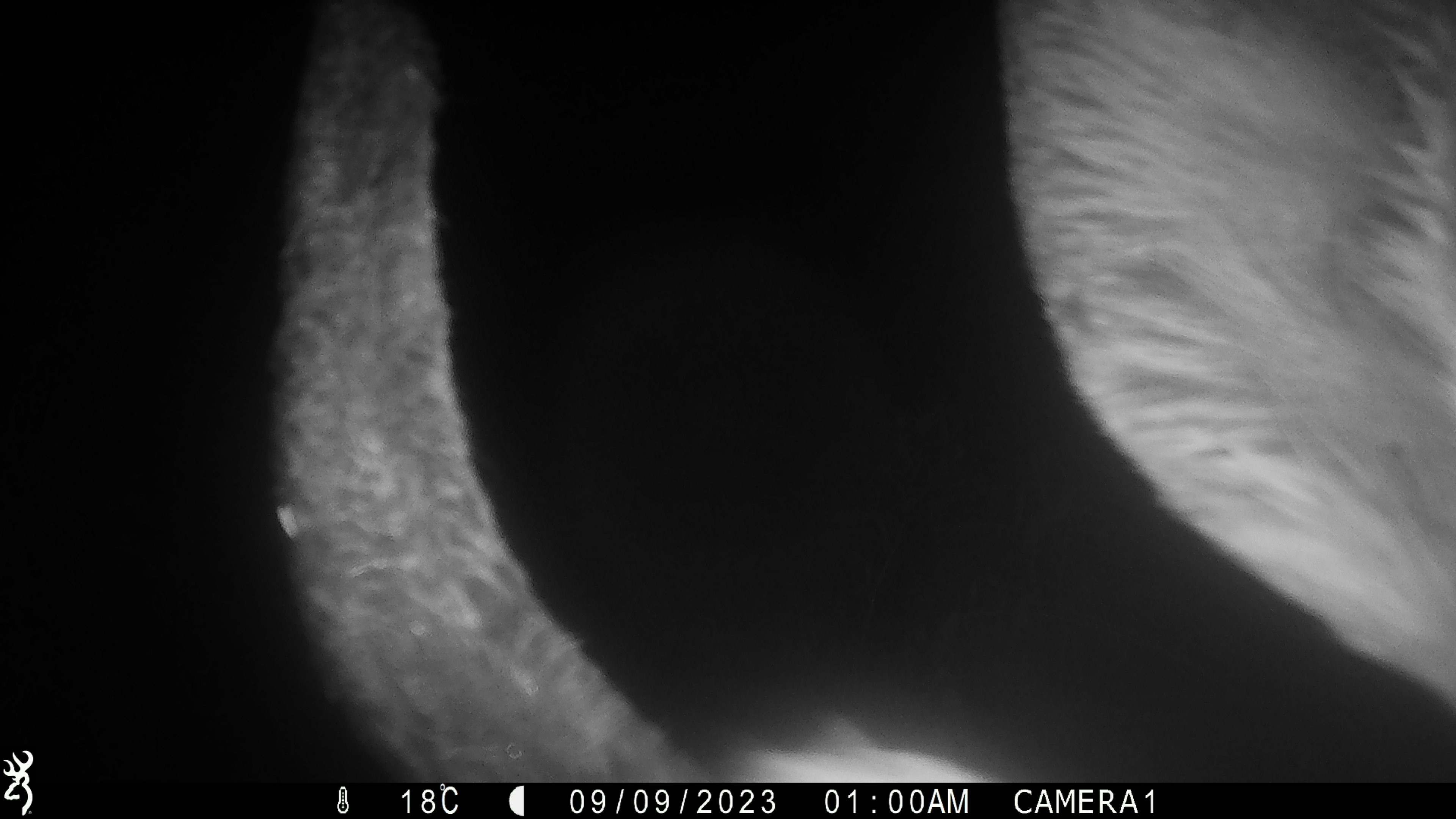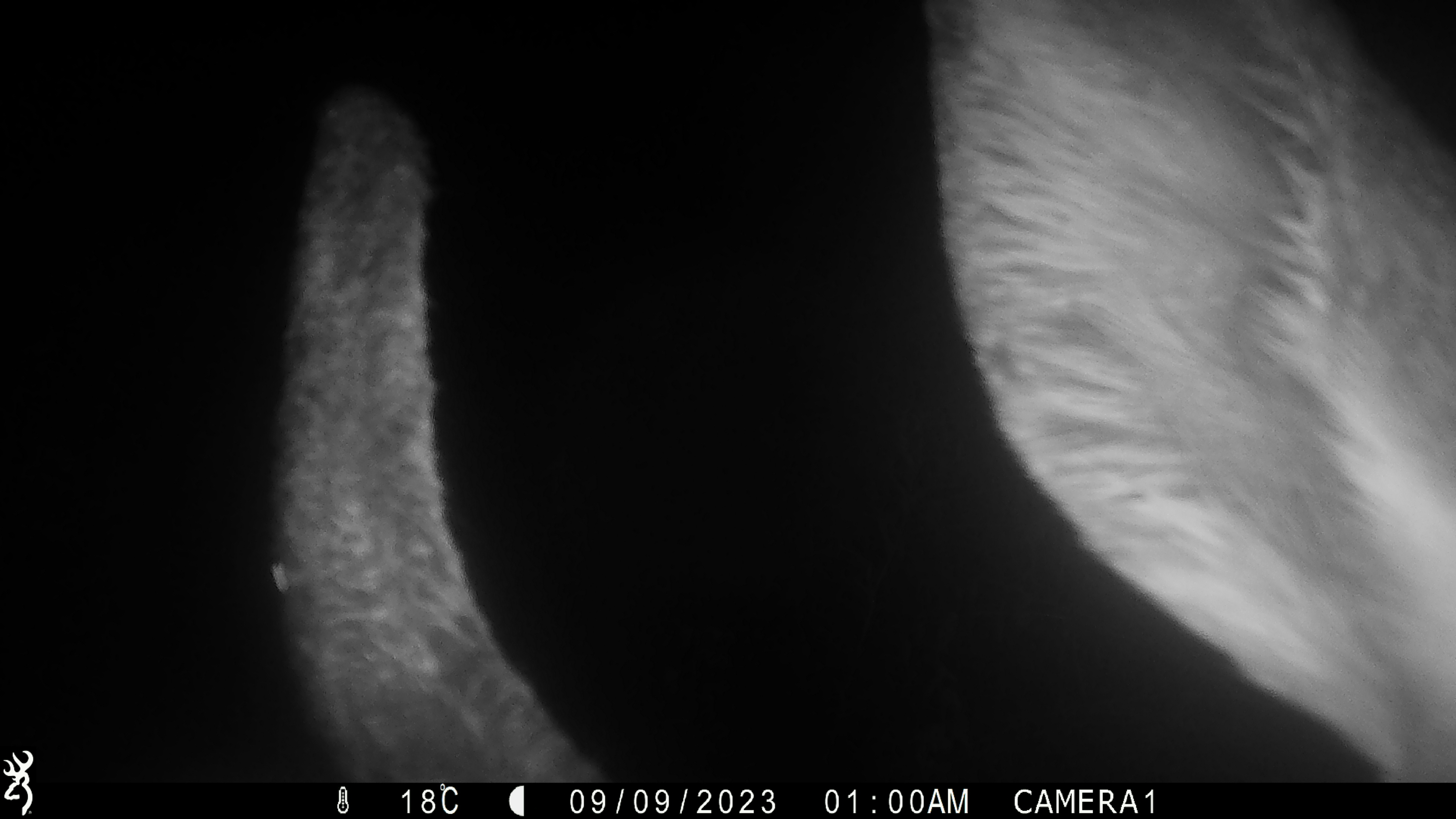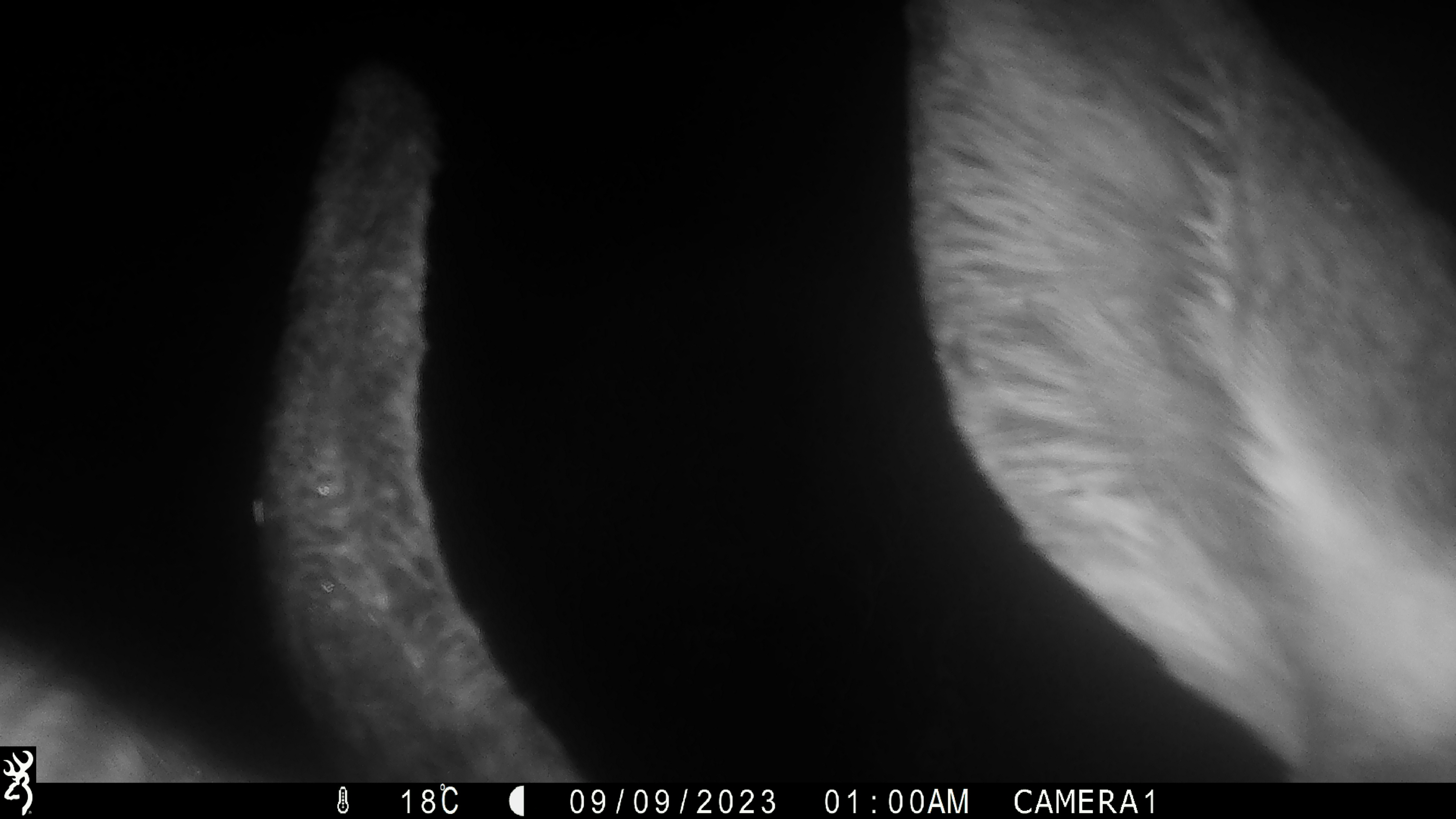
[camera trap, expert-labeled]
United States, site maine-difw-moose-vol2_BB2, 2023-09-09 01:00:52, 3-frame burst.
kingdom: Animalia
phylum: Chordata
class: Mammalia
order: Artiodactyla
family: Cervidae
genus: Alces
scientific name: Alces alces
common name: moose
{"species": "moose (Alces alces)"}